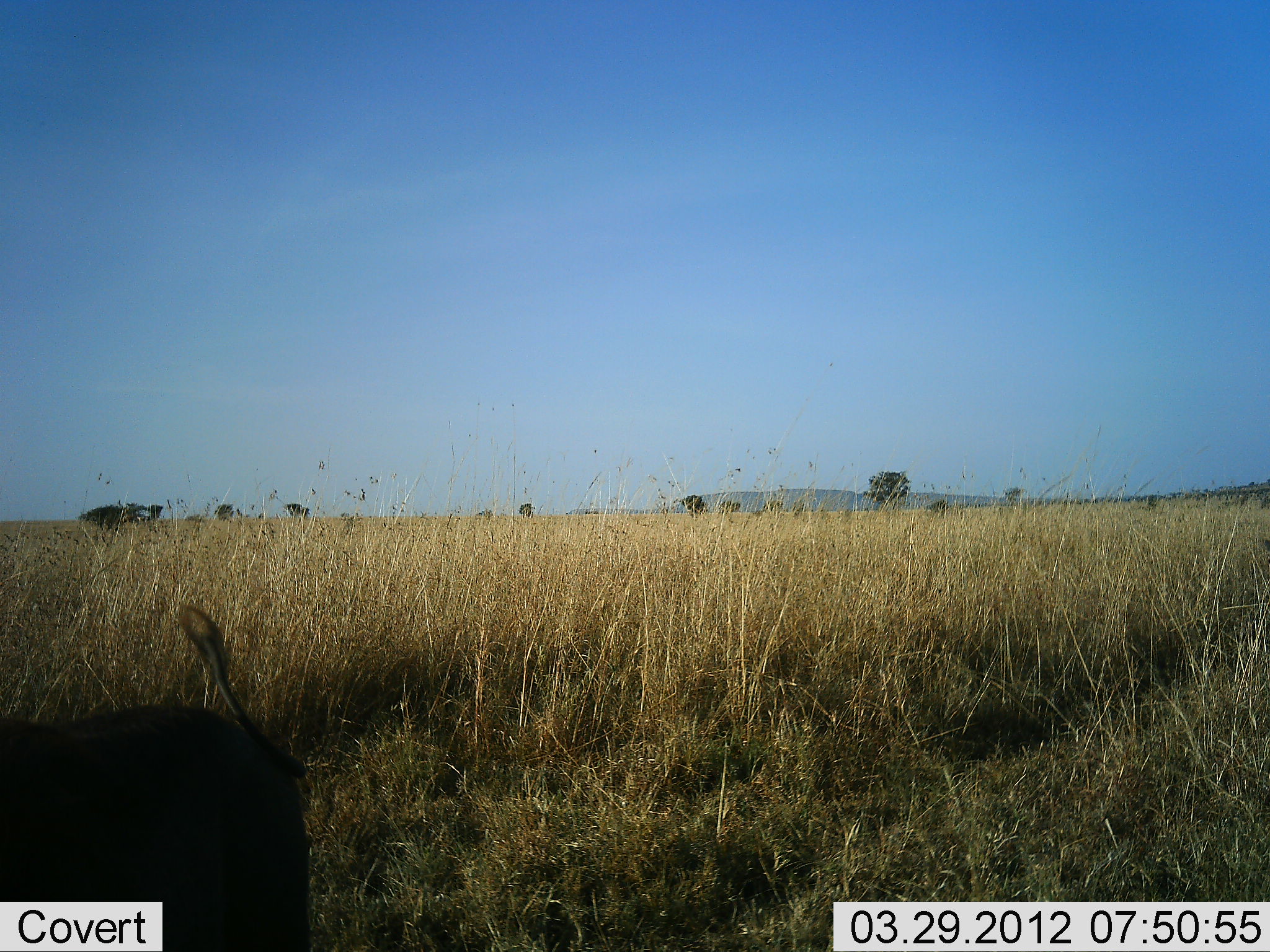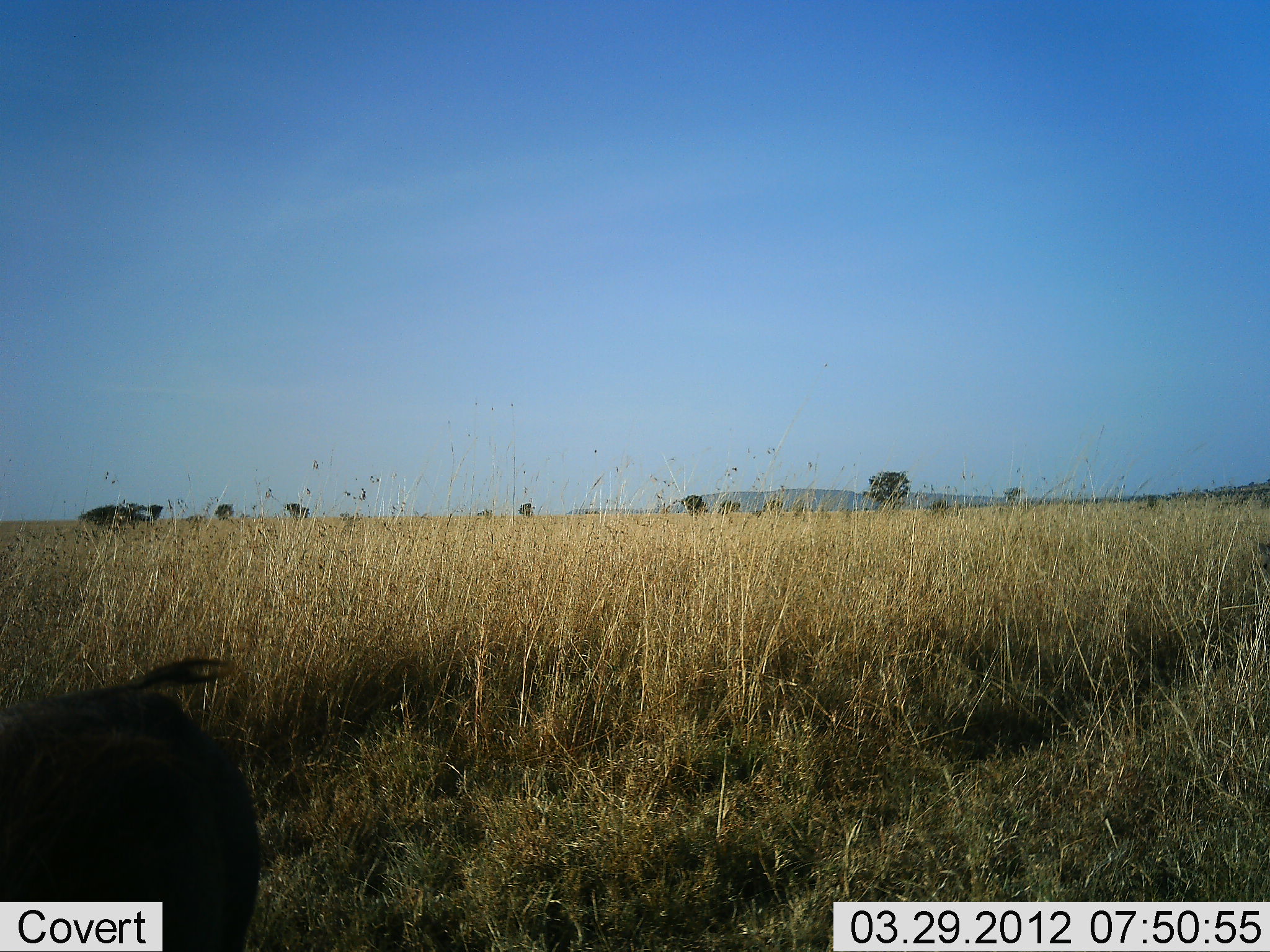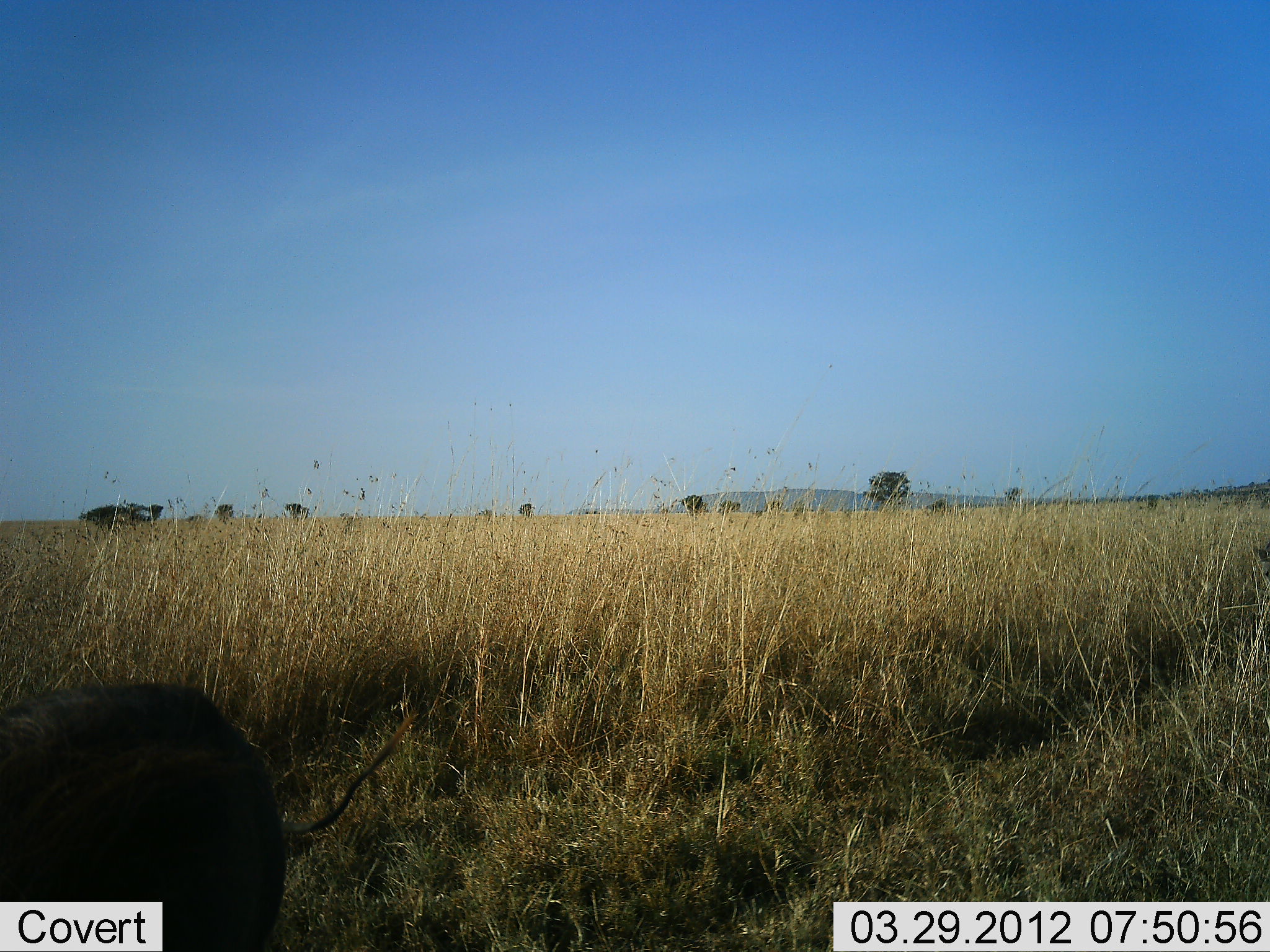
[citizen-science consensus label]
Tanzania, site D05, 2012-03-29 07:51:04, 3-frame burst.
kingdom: Animalia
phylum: Chordata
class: Mammalia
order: Artiodactyla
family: Suidae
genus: Phacochoerus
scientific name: Phacochoerus africanus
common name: warthog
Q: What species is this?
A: Warthog (Phacochoerus africanus).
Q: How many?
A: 1.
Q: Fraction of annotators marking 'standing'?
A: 67%.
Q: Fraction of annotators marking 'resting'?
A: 0%.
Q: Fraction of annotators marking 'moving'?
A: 24%.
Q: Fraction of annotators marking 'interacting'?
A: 0%.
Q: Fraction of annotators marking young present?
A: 5%.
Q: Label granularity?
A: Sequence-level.